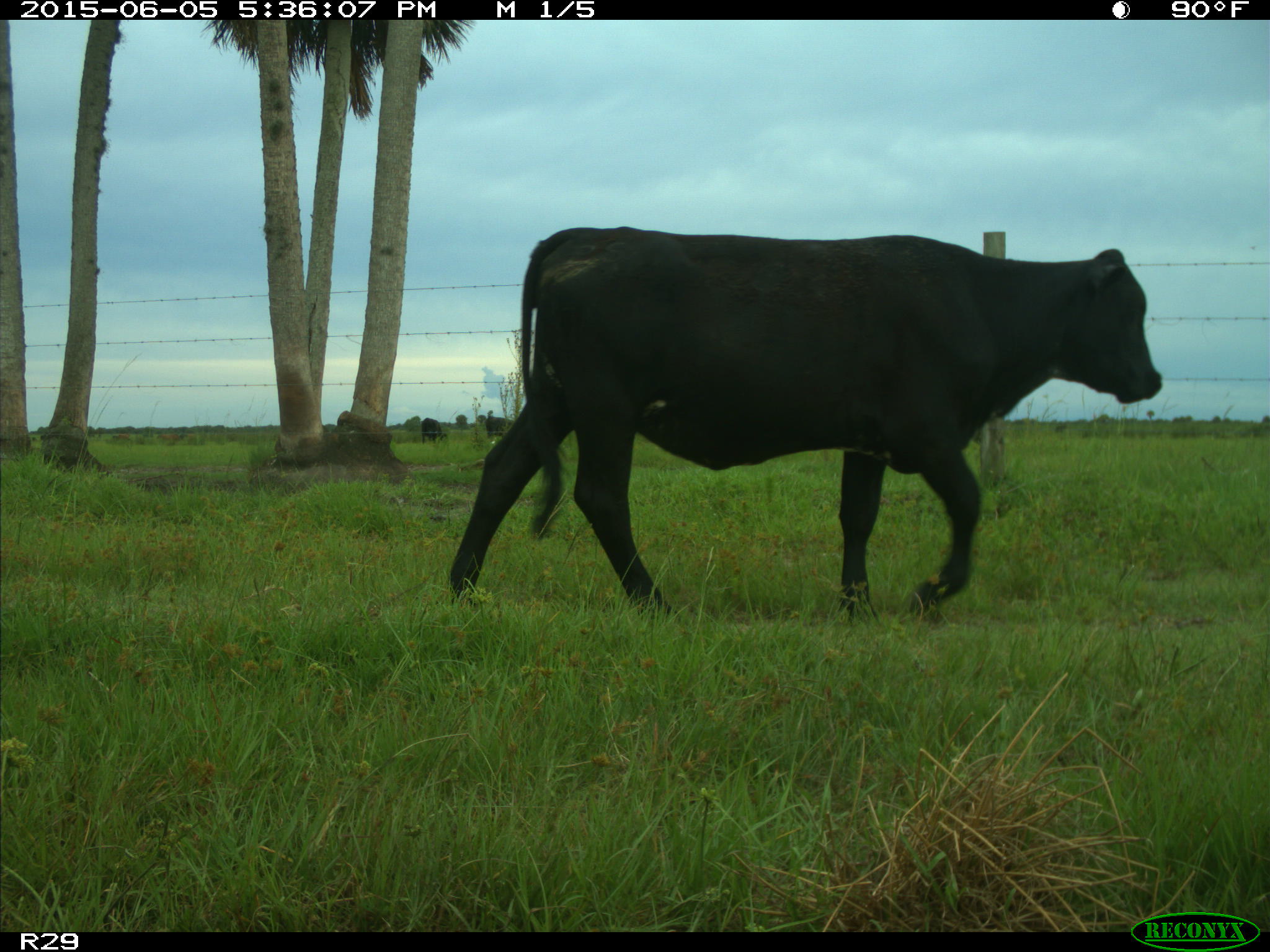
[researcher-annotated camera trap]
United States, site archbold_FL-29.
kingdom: Animalia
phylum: Chordata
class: Mammalia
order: Artiodactyla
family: Bovidae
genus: Bos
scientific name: Bos taurus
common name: domestic cow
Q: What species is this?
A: Bos taurus (domestic cow).